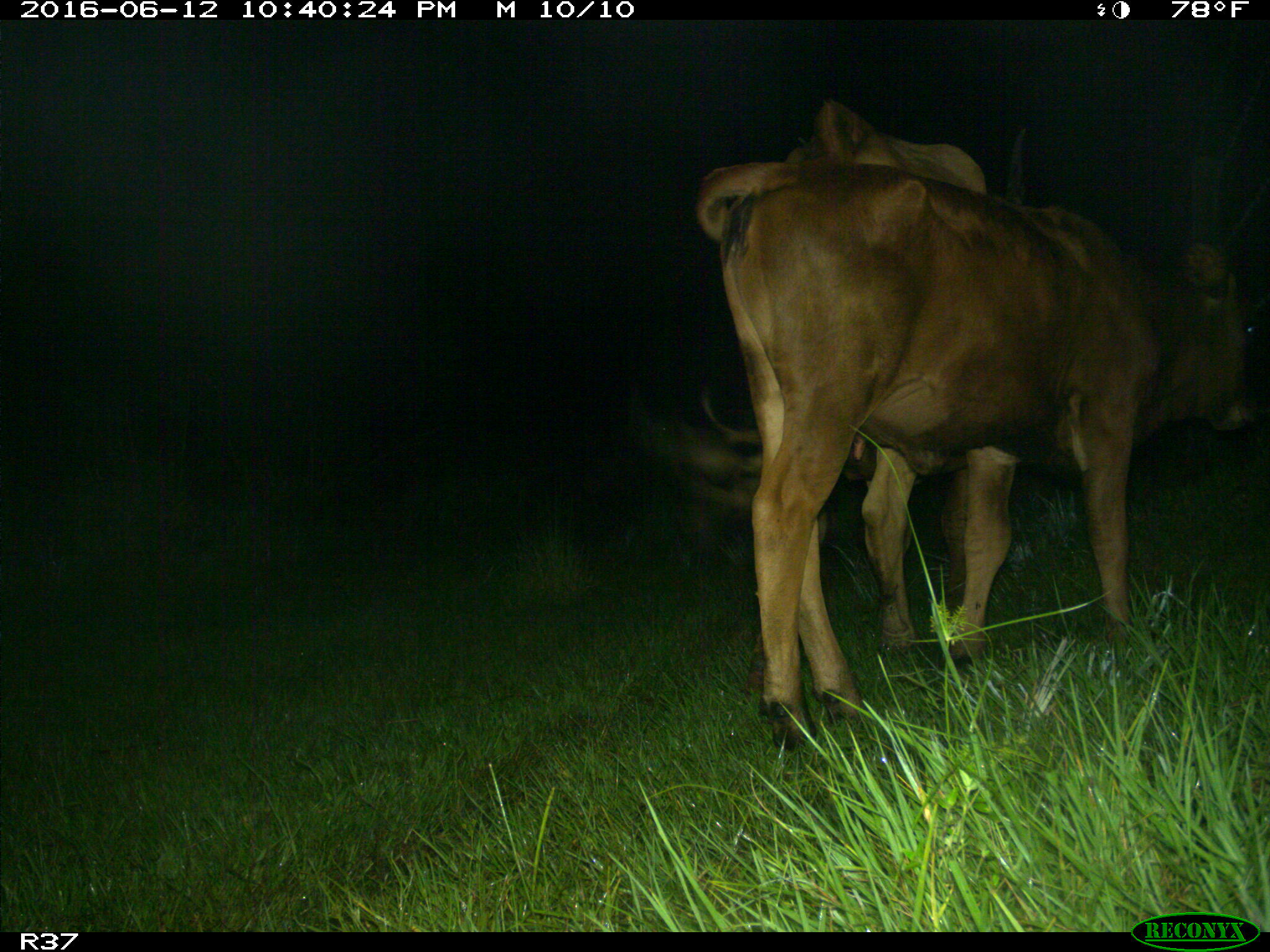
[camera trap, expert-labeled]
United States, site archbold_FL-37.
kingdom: Animalia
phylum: Chordata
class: Mammalia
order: Artiodactyla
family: Bovidae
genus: Bos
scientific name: Bos taurus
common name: domestic cow